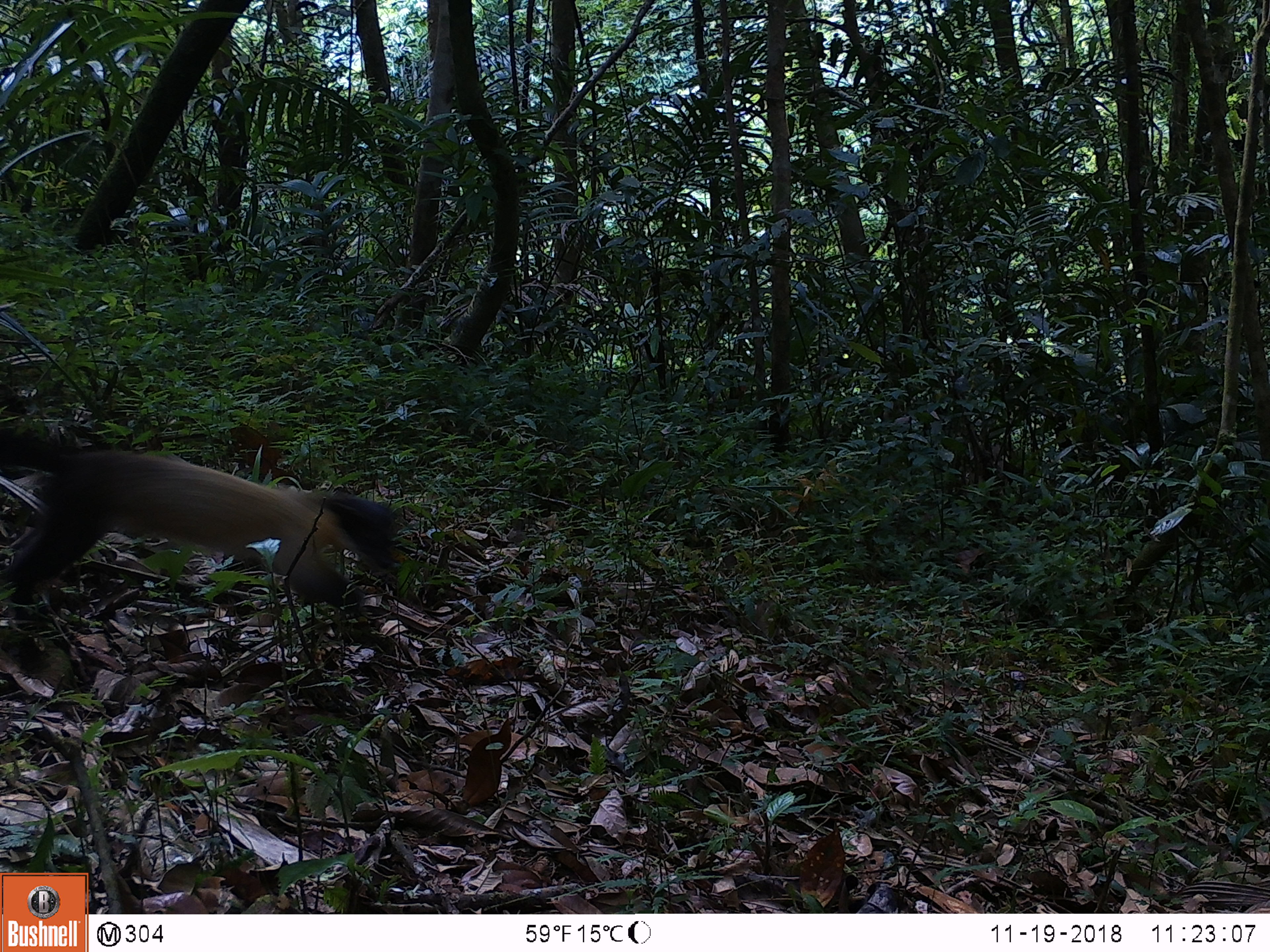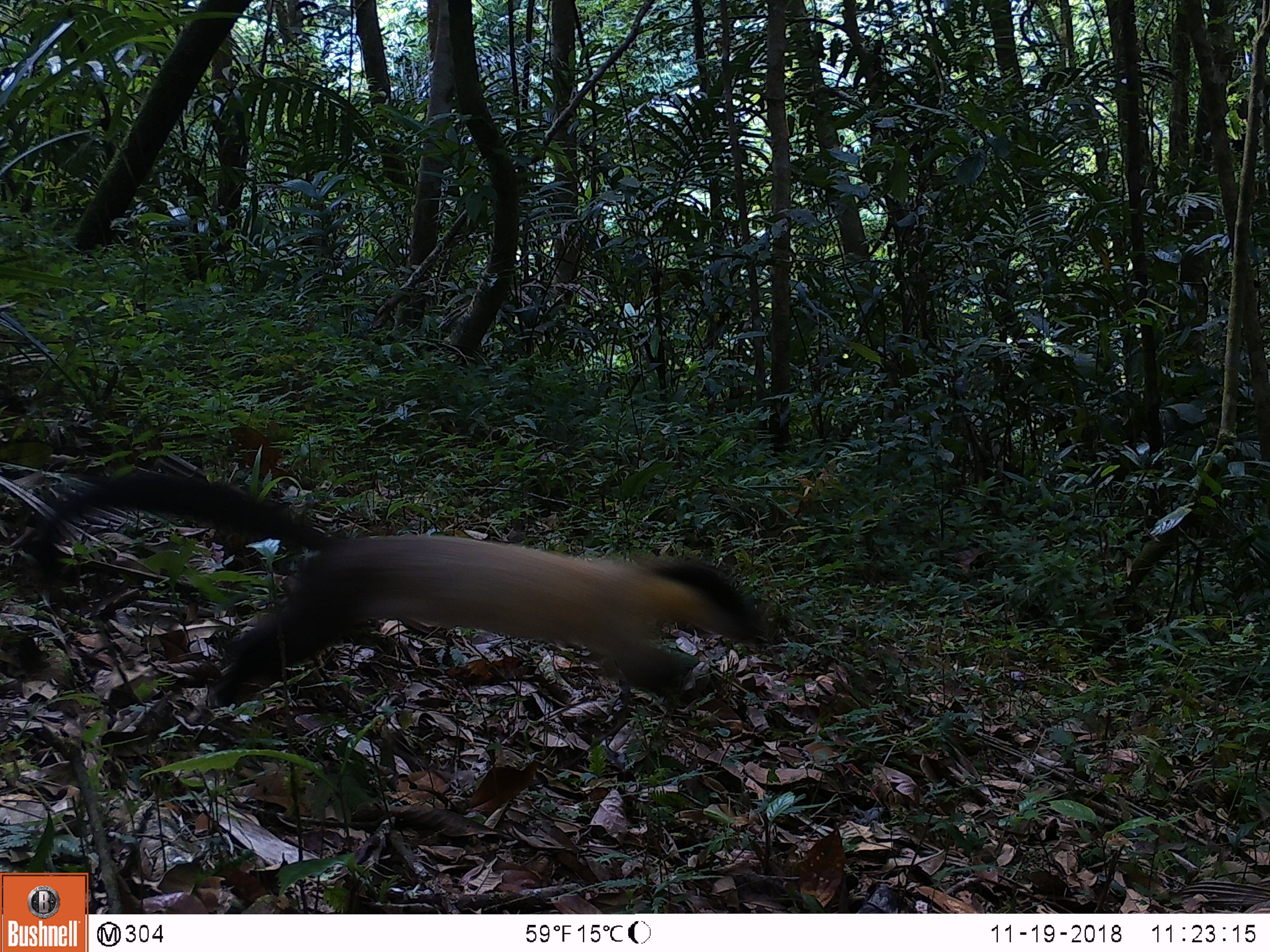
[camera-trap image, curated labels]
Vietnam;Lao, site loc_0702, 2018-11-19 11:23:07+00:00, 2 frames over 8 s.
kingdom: Animalia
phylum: Chordata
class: Mammalia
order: Carnivora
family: Mustelidae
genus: Martes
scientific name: Martes flavigula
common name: yellow-throated marten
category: yellow throated marten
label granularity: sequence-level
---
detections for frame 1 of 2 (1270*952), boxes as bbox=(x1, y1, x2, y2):
yellow throated marten: bbox=(0, 430, 402, 603)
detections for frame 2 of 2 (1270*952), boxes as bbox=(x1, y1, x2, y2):
yellow throated marten: bbox=(30, 469, 770, 704)